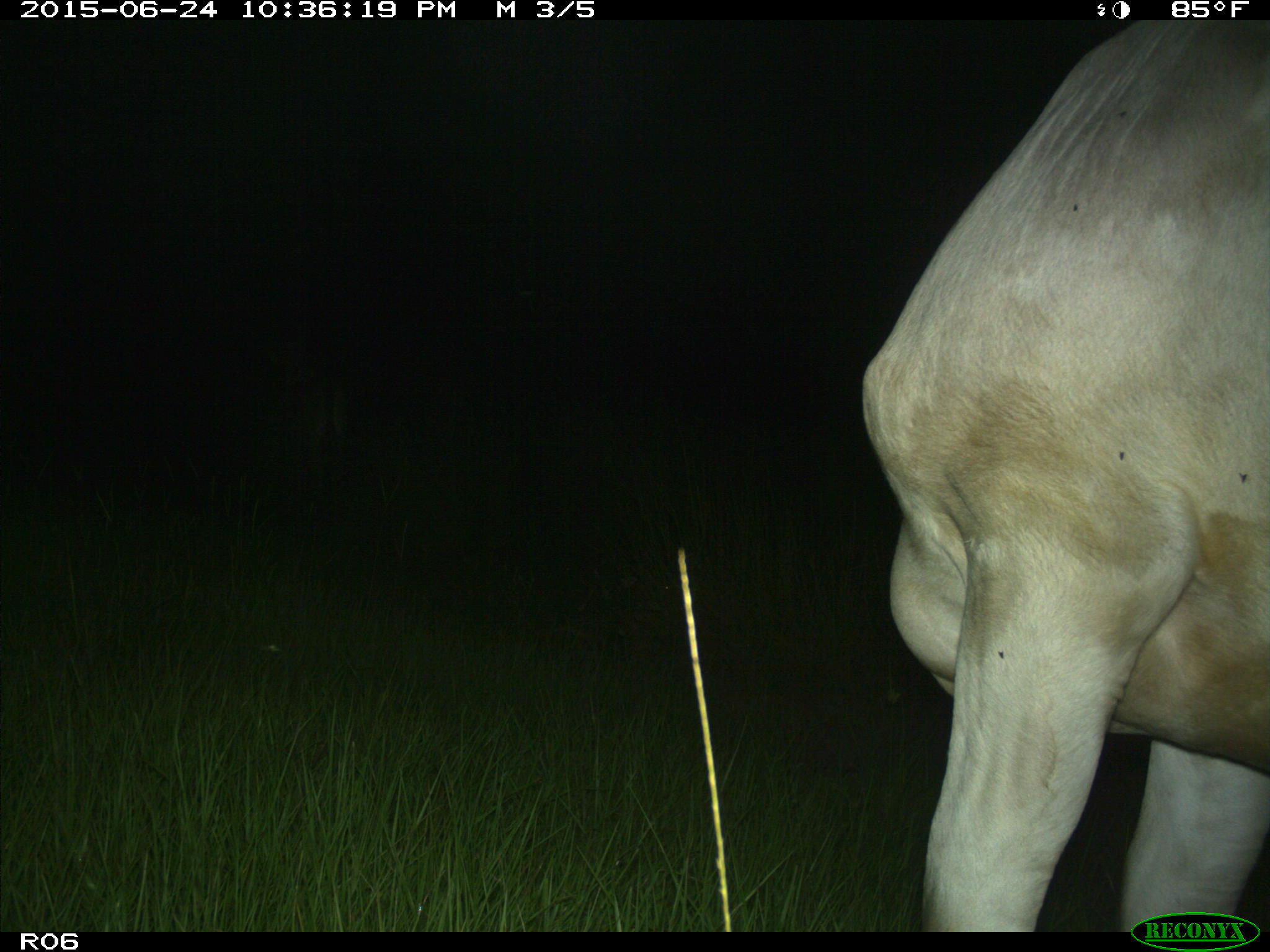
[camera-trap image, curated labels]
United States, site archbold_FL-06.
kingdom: Animalia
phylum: Chordata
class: Mammalia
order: Artiodactyla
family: Bovidae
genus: Bos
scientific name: Bos taurus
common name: domestic cow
Bos taurus (domestic cow).